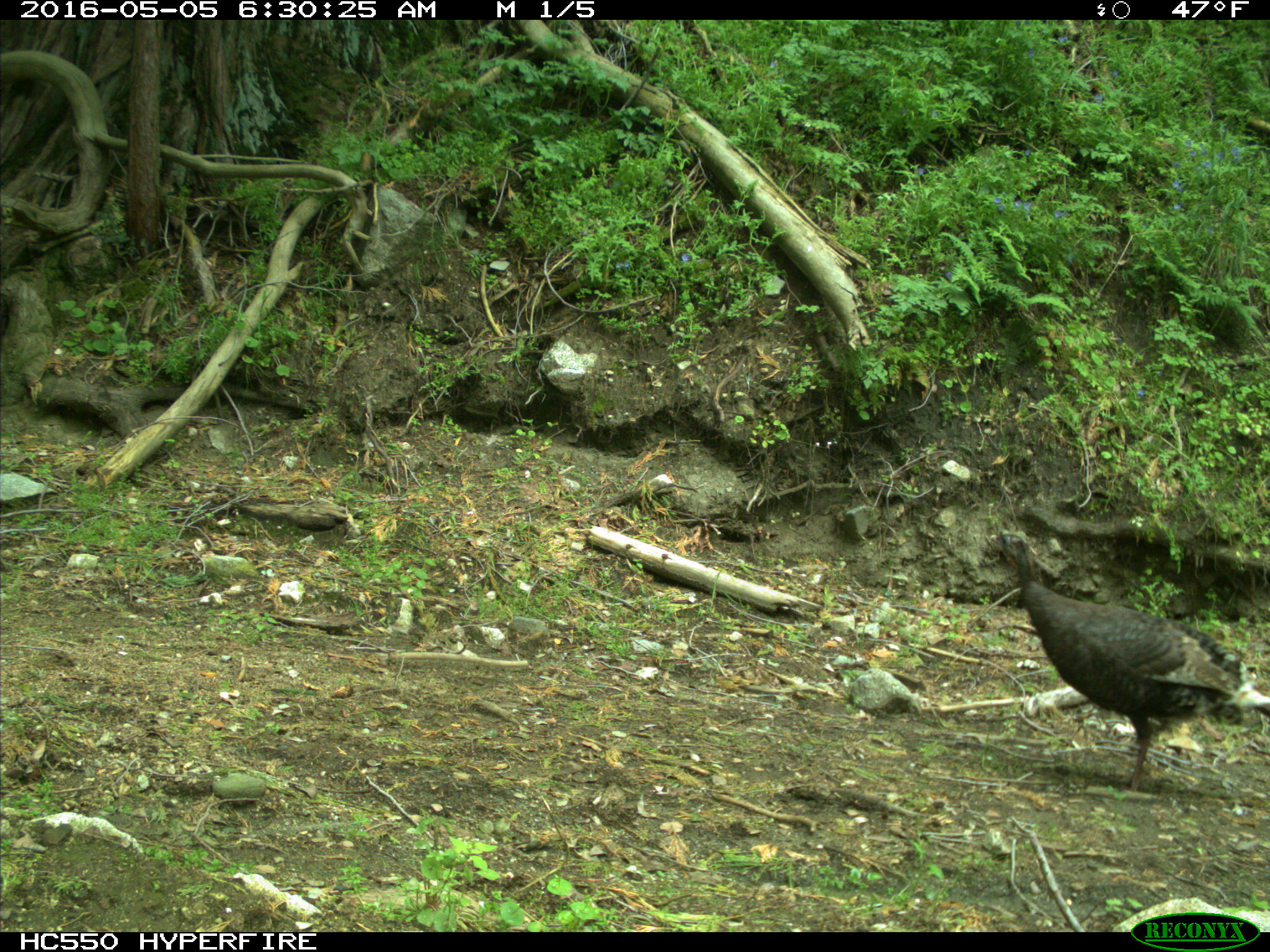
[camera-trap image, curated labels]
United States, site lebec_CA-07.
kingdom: Animalia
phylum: Chordata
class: Aves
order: Galliformes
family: Phasianidae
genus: Meleagris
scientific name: Meleagris gallopavo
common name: wild turkey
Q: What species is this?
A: Meleagris gallopavo (wild turkey).